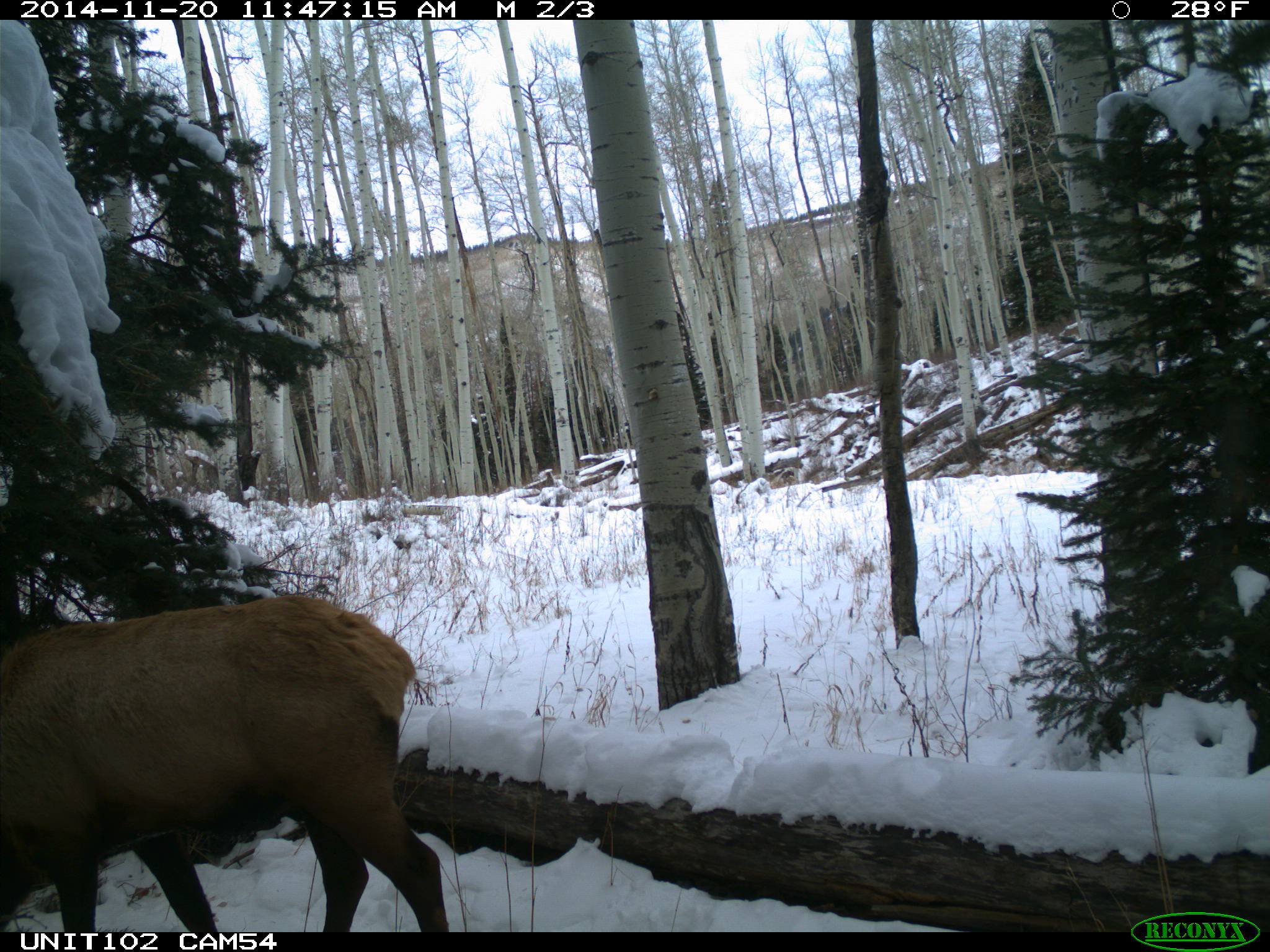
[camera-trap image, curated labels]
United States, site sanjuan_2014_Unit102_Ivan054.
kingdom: Animalia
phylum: Chordata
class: Mammalia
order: Artiodactyla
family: Cervidae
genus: Cervus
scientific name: Cervus elaphus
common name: red deer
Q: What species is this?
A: Cervus elaphus (red deer).